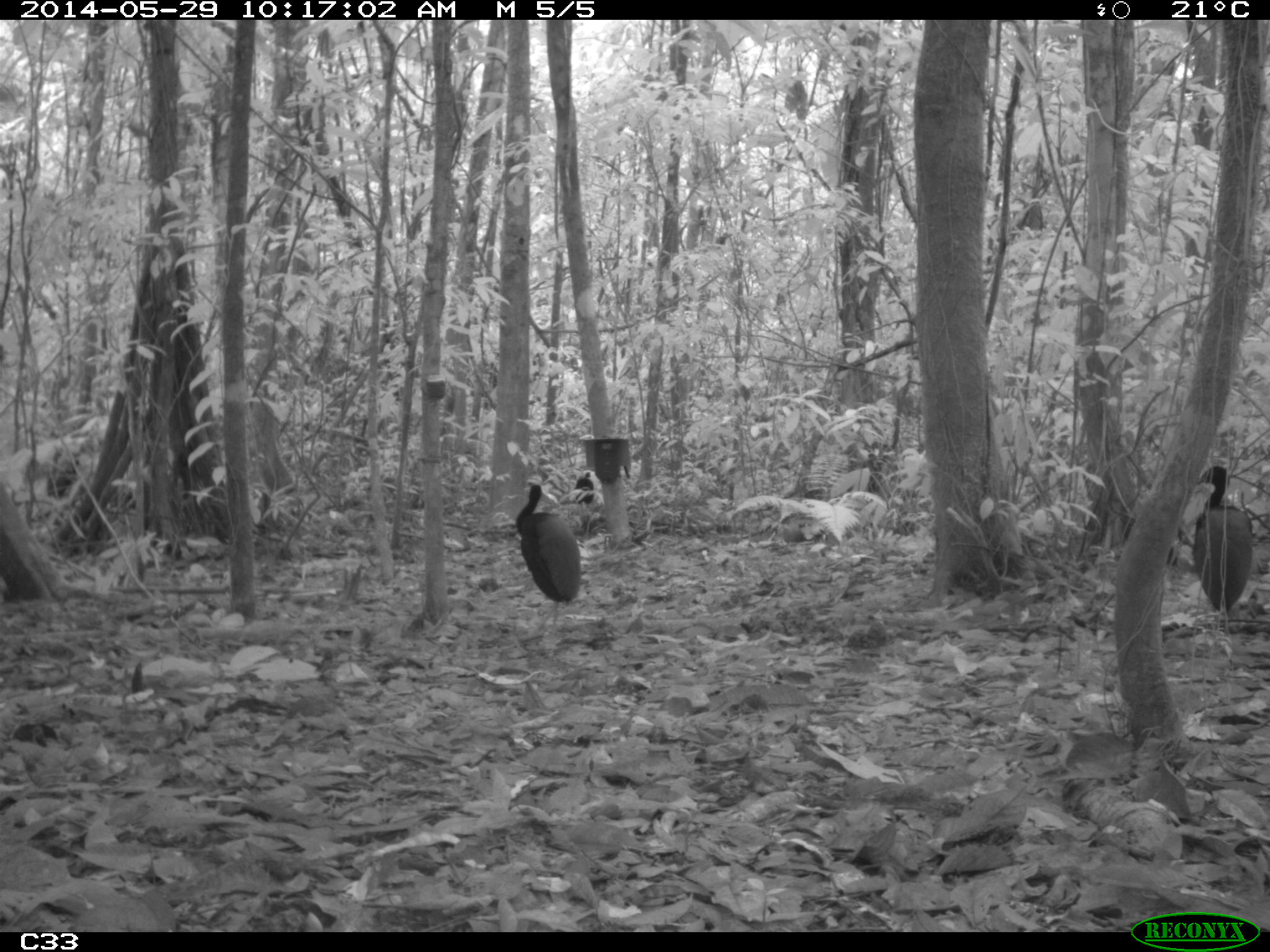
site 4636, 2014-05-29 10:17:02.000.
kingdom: Animalia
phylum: Chordata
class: Aves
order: Gruiformes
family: Psophiidae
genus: Psophia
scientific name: Psophia crepitans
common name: gray-winged trumpeter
Psophia crepitans (gray-winged trumpeter), count 5, age adult.